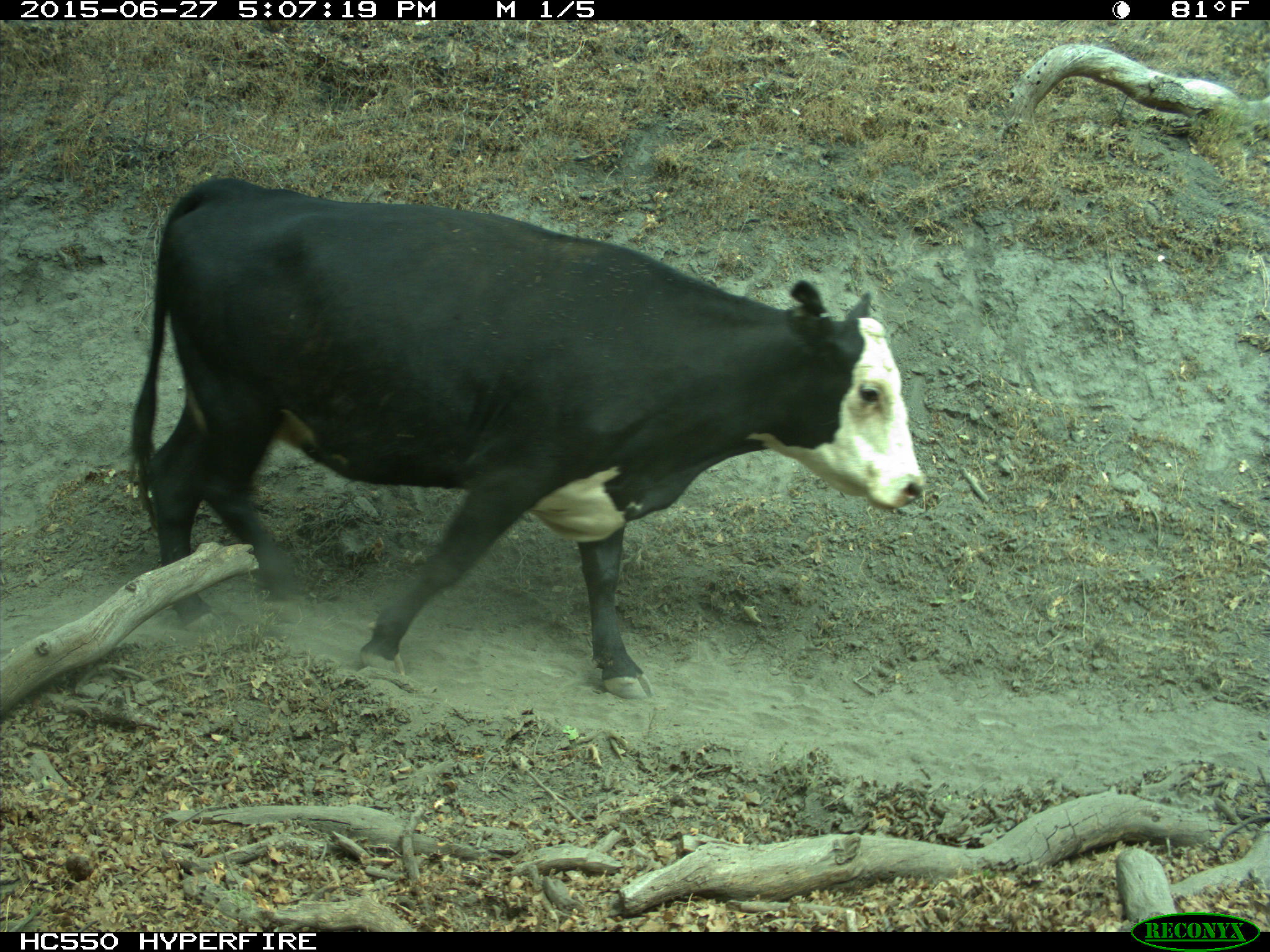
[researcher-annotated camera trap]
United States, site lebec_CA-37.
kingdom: Animalia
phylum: Chordata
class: Mammalia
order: Artiodactyla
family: Bovidae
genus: Bos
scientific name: Bos taurus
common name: domestic cow